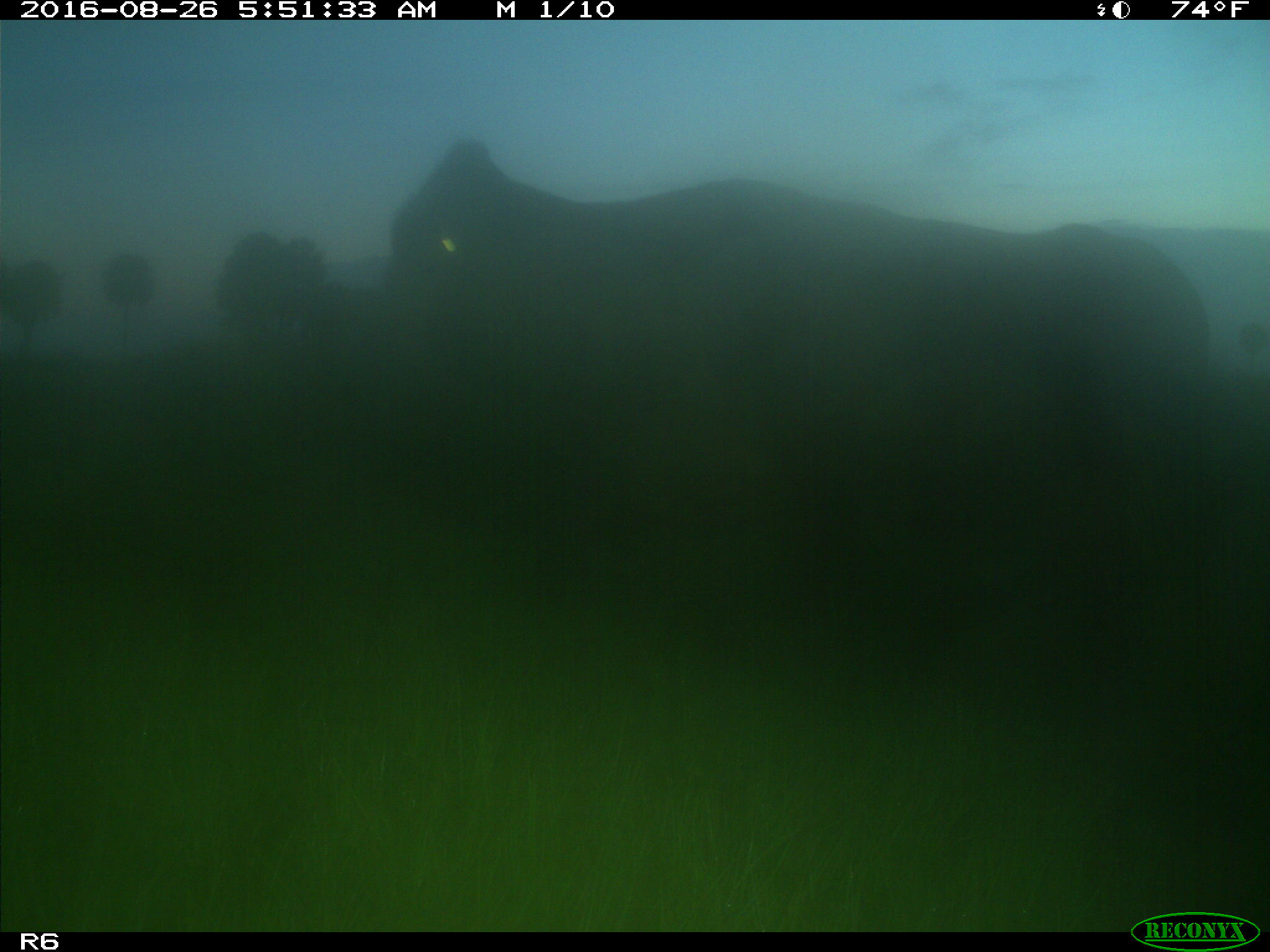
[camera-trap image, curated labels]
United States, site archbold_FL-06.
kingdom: Animalia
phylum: Chordata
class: Mammalia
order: Artiodactyla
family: Bovidae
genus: Bos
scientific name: Bos taurus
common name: domestic cow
Bos taurus (domestic cow).